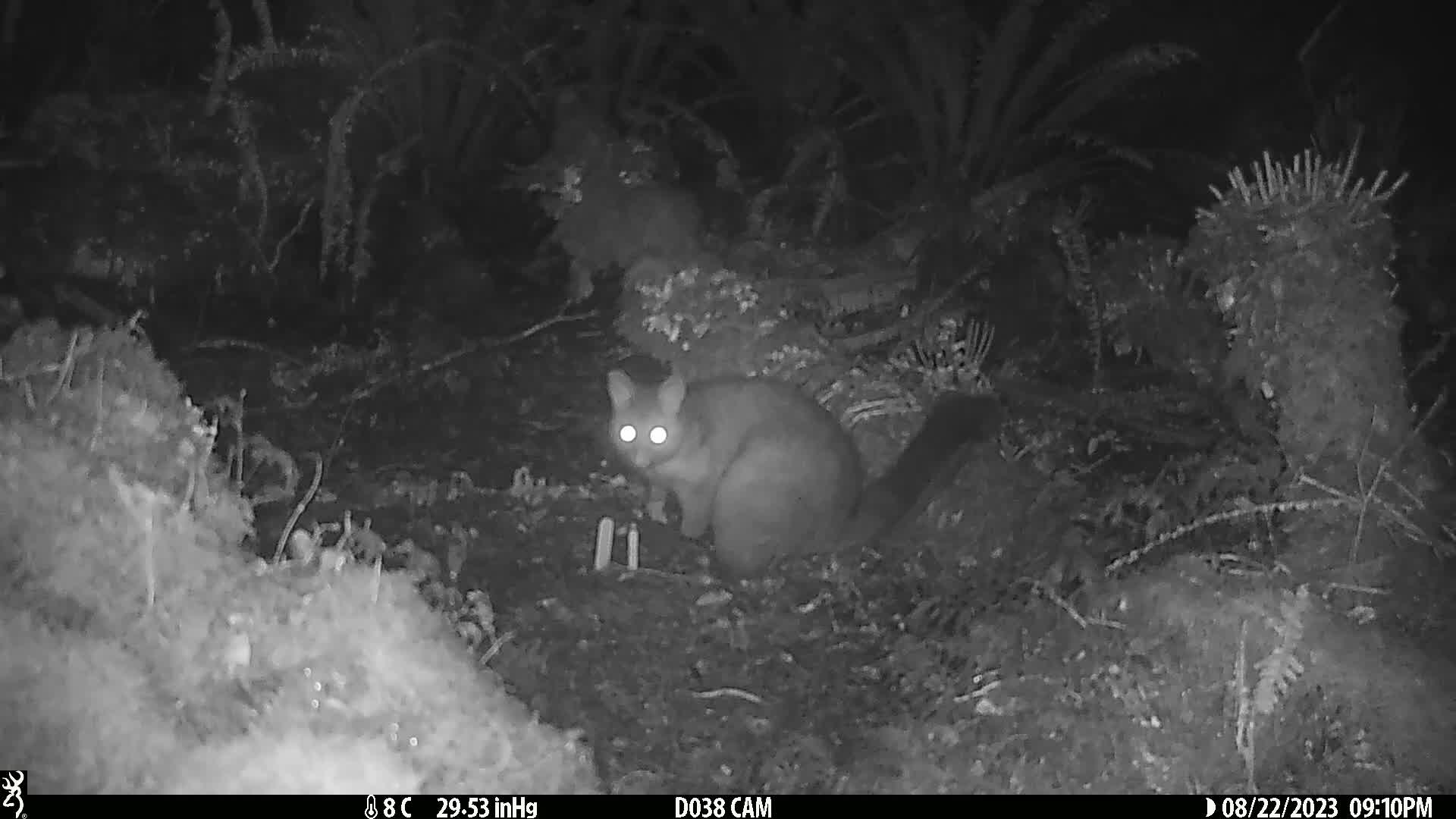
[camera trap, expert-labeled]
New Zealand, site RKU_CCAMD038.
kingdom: Animalia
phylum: Chordata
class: Mammalia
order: Diprotodontia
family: Phalangeridae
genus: Trichosurus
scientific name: Trichosurus vulpecula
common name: common brushtail possum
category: possum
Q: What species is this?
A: Possum (common brushtail possum) (Trichosurus vulpecula).